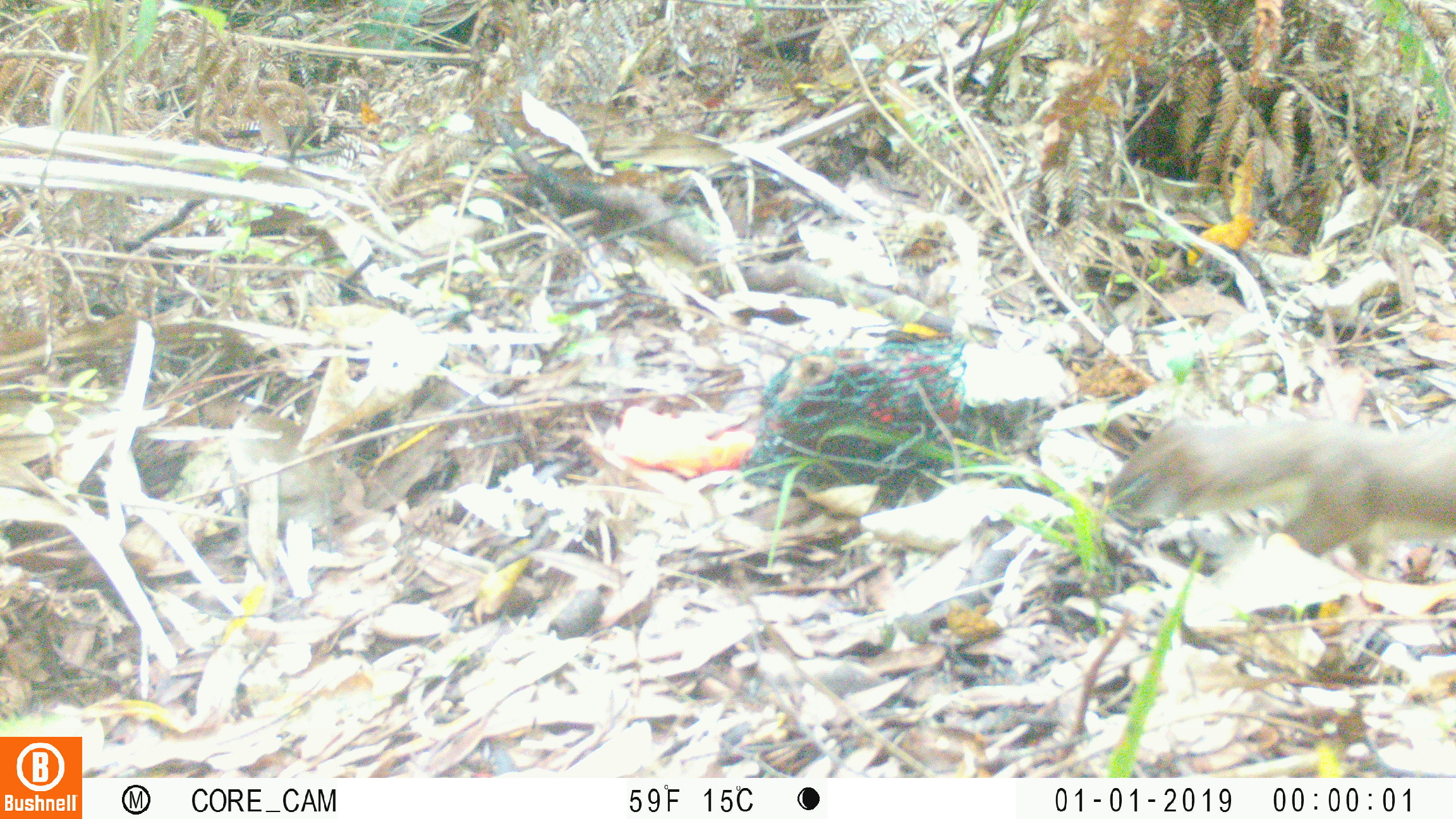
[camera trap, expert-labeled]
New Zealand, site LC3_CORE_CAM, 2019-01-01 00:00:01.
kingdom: Animalia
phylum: Chordata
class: Mammalia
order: Carnivora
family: Mustelidae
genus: Mustela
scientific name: Mustela erminea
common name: stoat